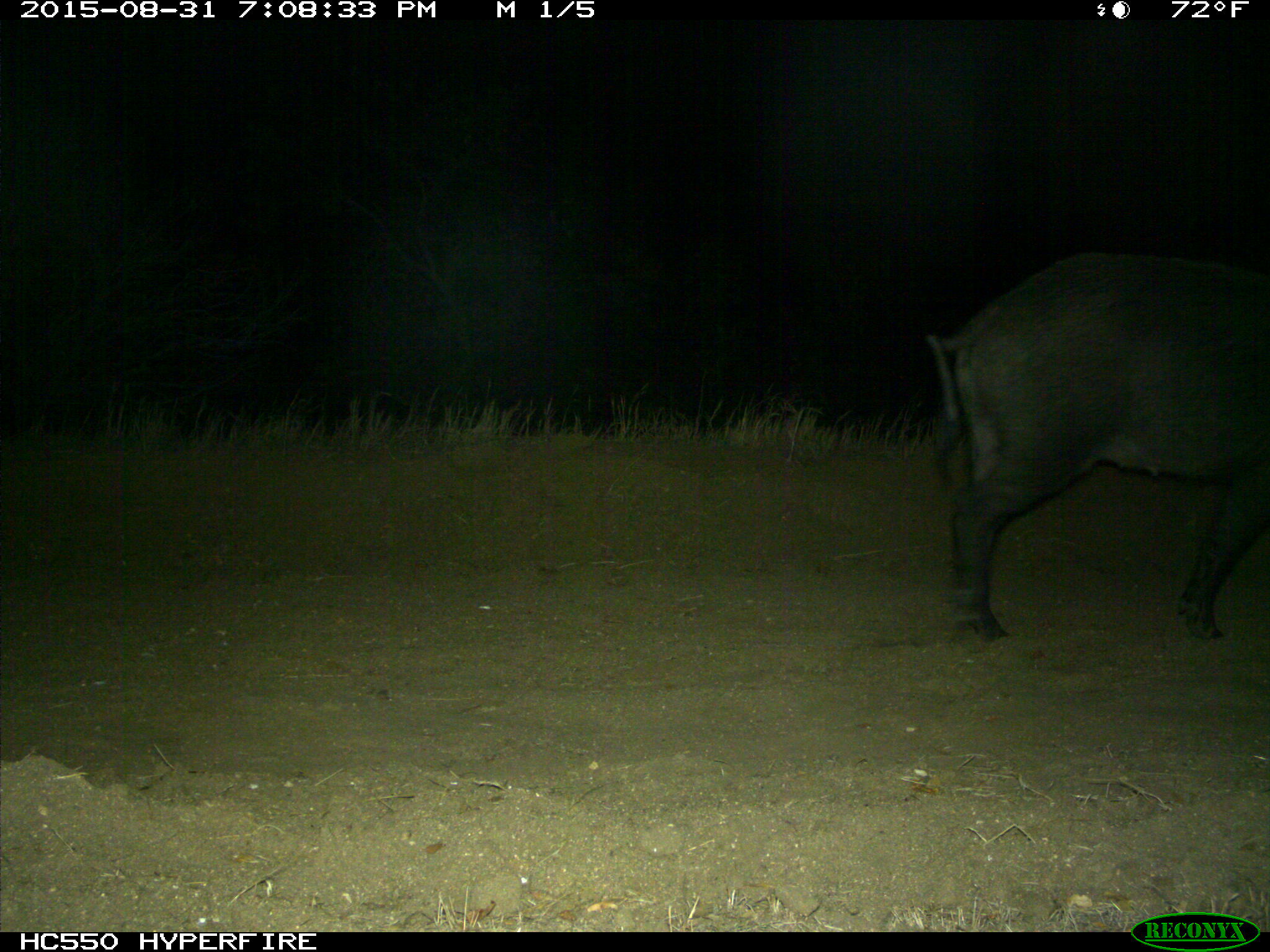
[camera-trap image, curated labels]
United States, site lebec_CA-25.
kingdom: Animalia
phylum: Chordata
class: Mammalia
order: Artiodactyla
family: Suidae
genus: Sus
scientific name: Sus scrofa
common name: wild boar